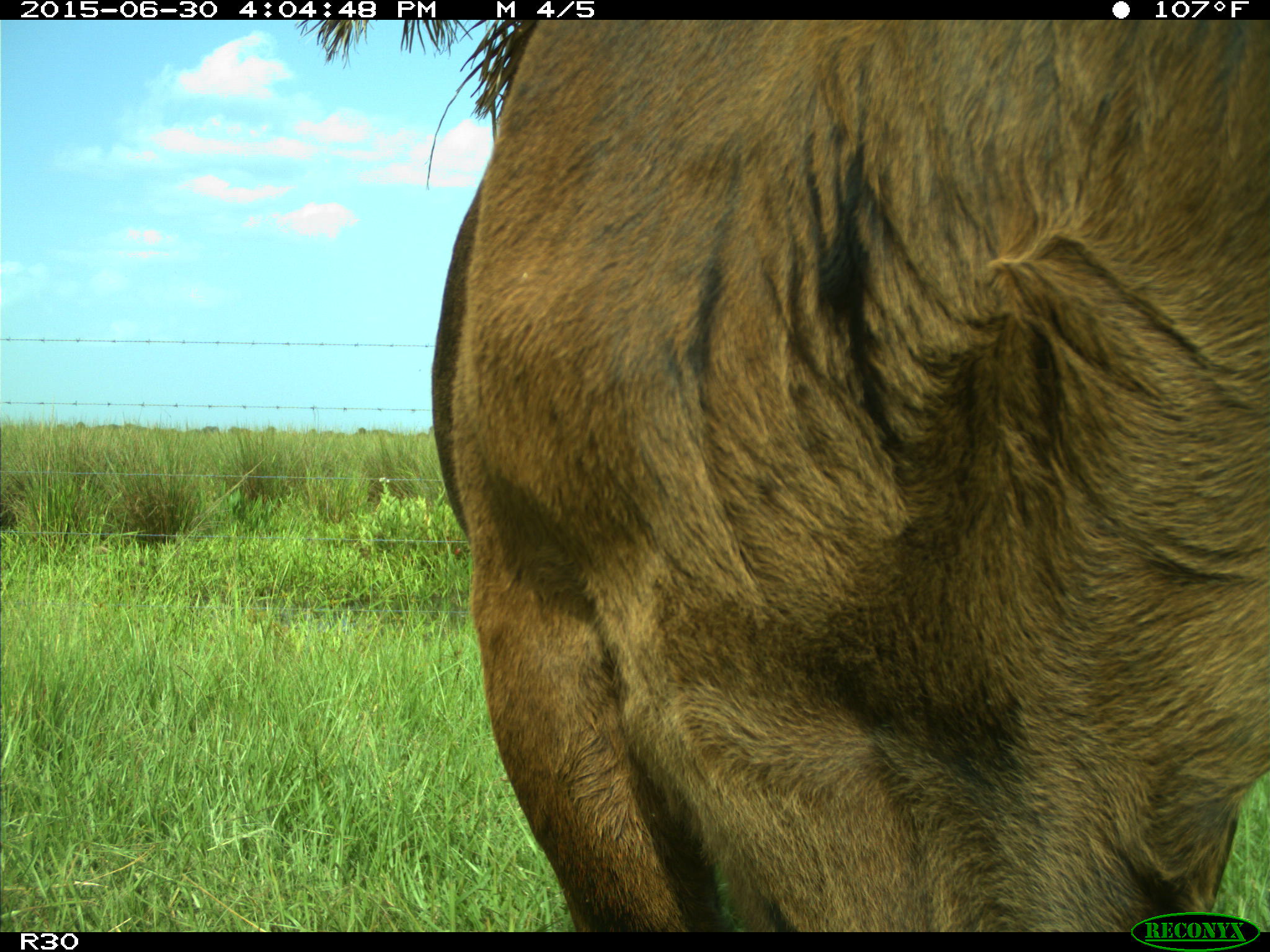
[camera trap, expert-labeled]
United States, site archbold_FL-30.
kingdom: Animalia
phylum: Chordata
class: Mammalia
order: Artiodactyla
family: Bovidae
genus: Bos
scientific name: Bos taurus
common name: domestic cow